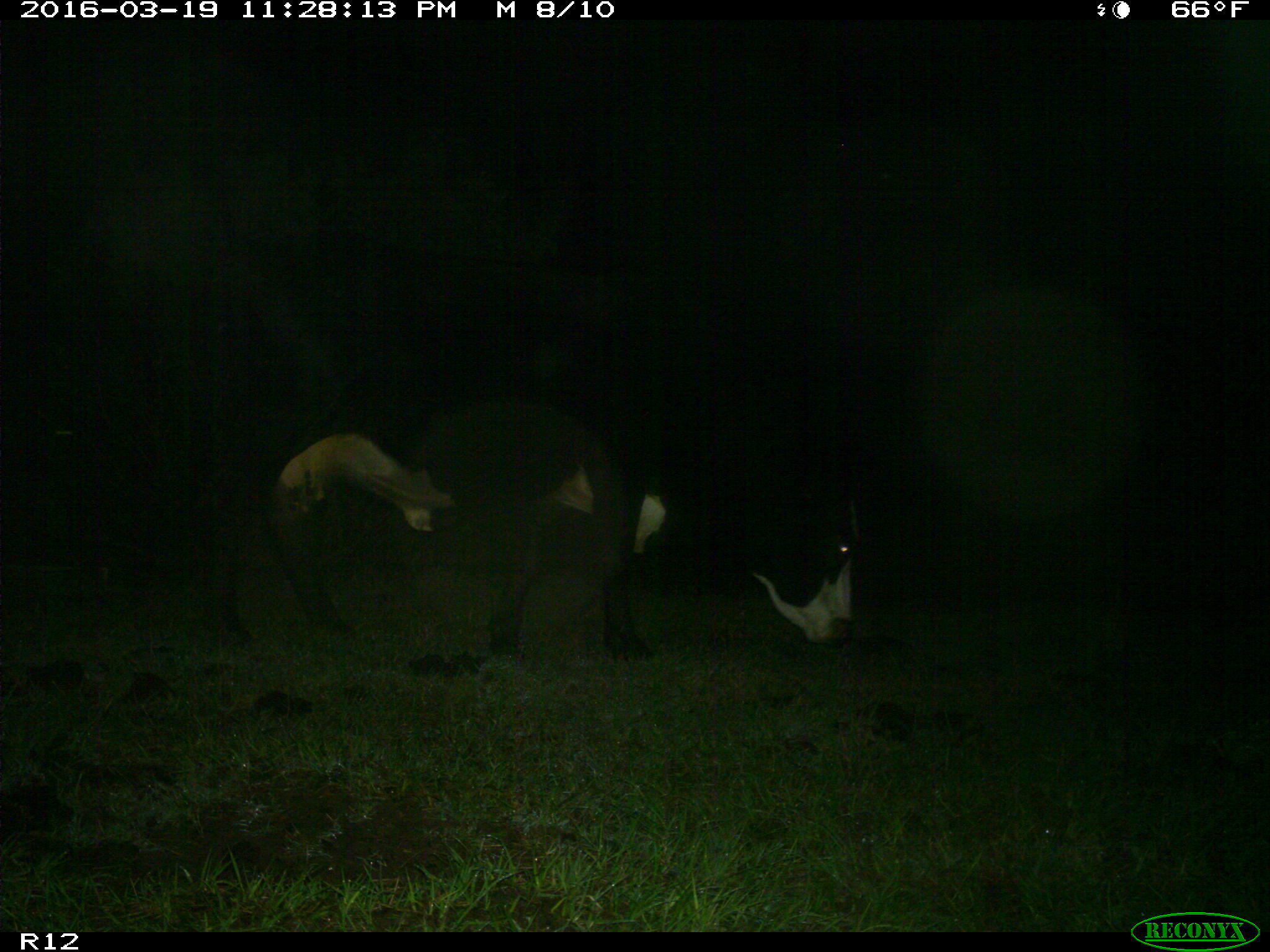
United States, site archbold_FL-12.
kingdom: Animalia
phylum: Chordata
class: Mammalia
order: Artiodactyla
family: Bovidae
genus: Bos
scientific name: Bos taurus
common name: domestic cow